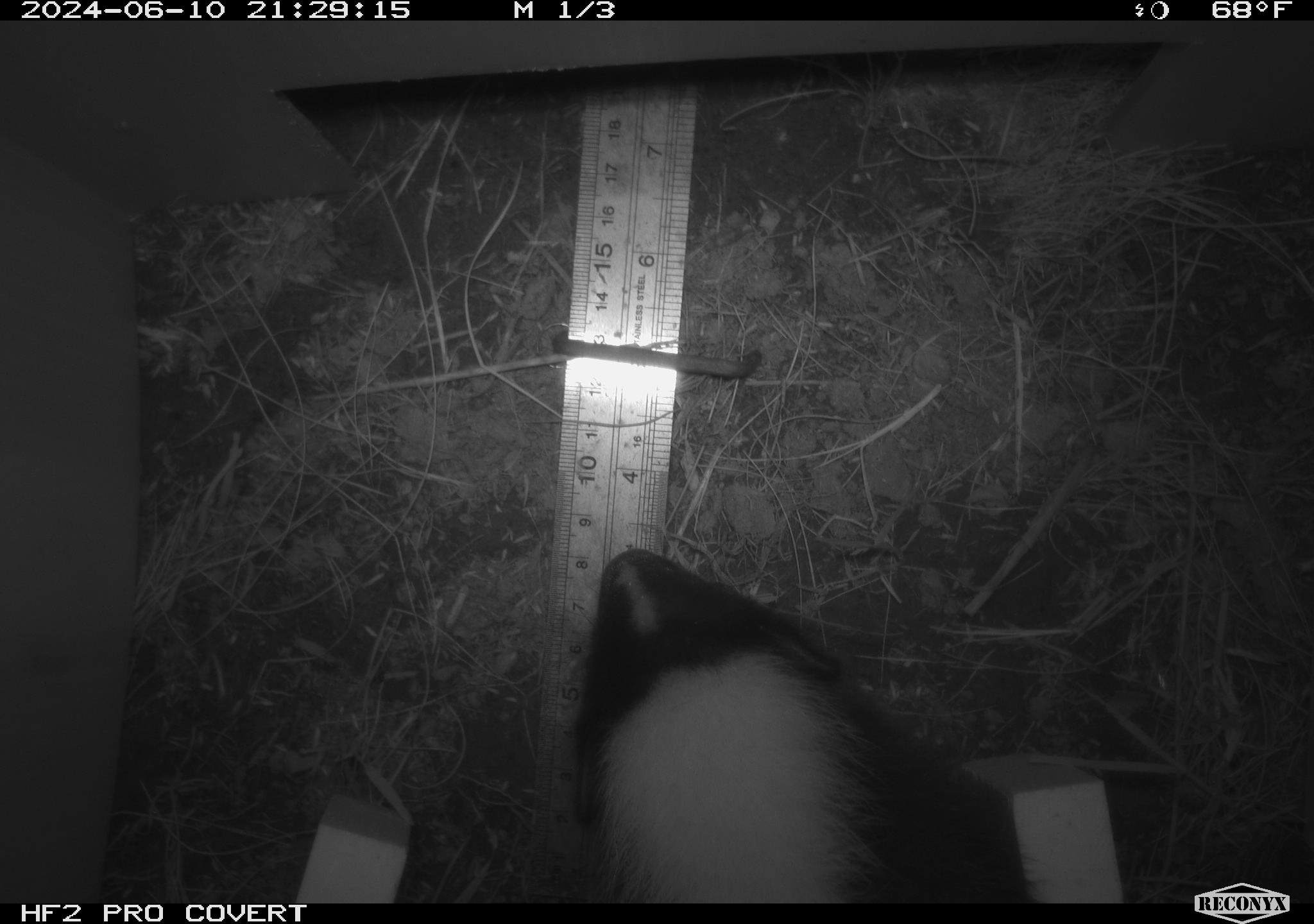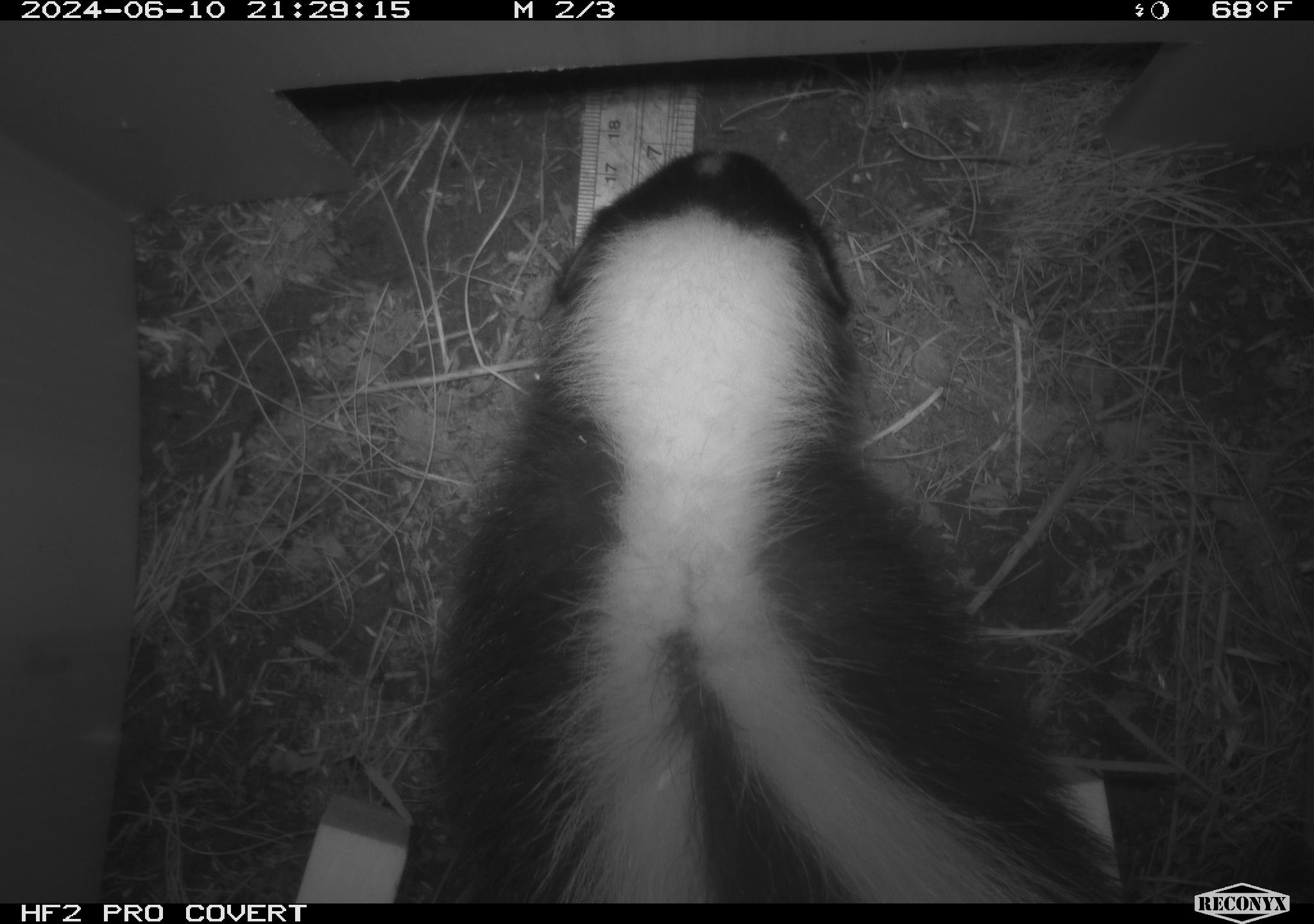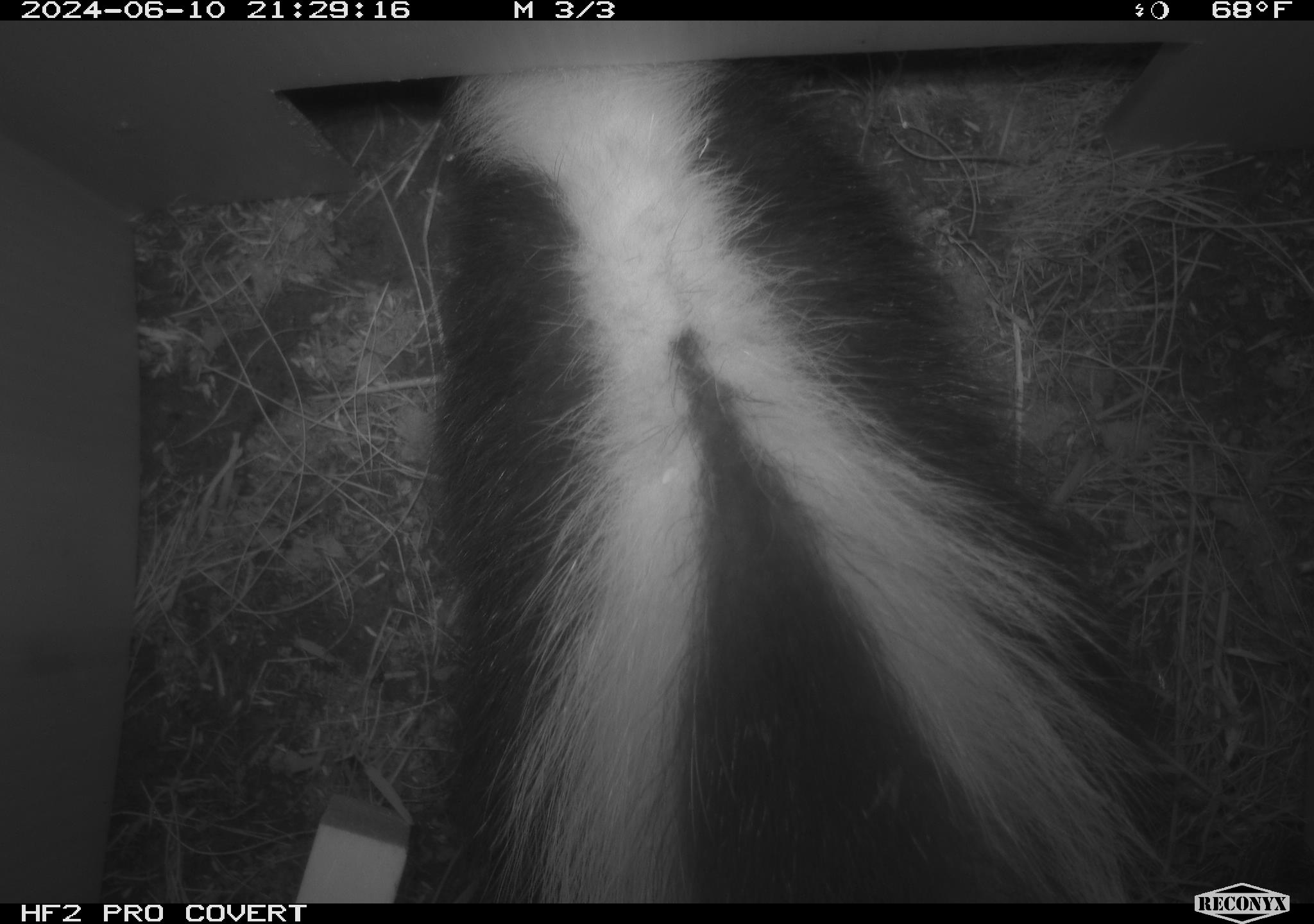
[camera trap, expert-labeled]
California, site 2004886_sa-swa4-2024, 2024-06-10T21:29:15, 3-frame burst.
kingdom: Animalia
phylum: Chordata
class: Mammalia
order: Carnivora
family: Mephitidae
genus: Mephitis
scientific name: Mephitis mephitis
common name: striped skunk